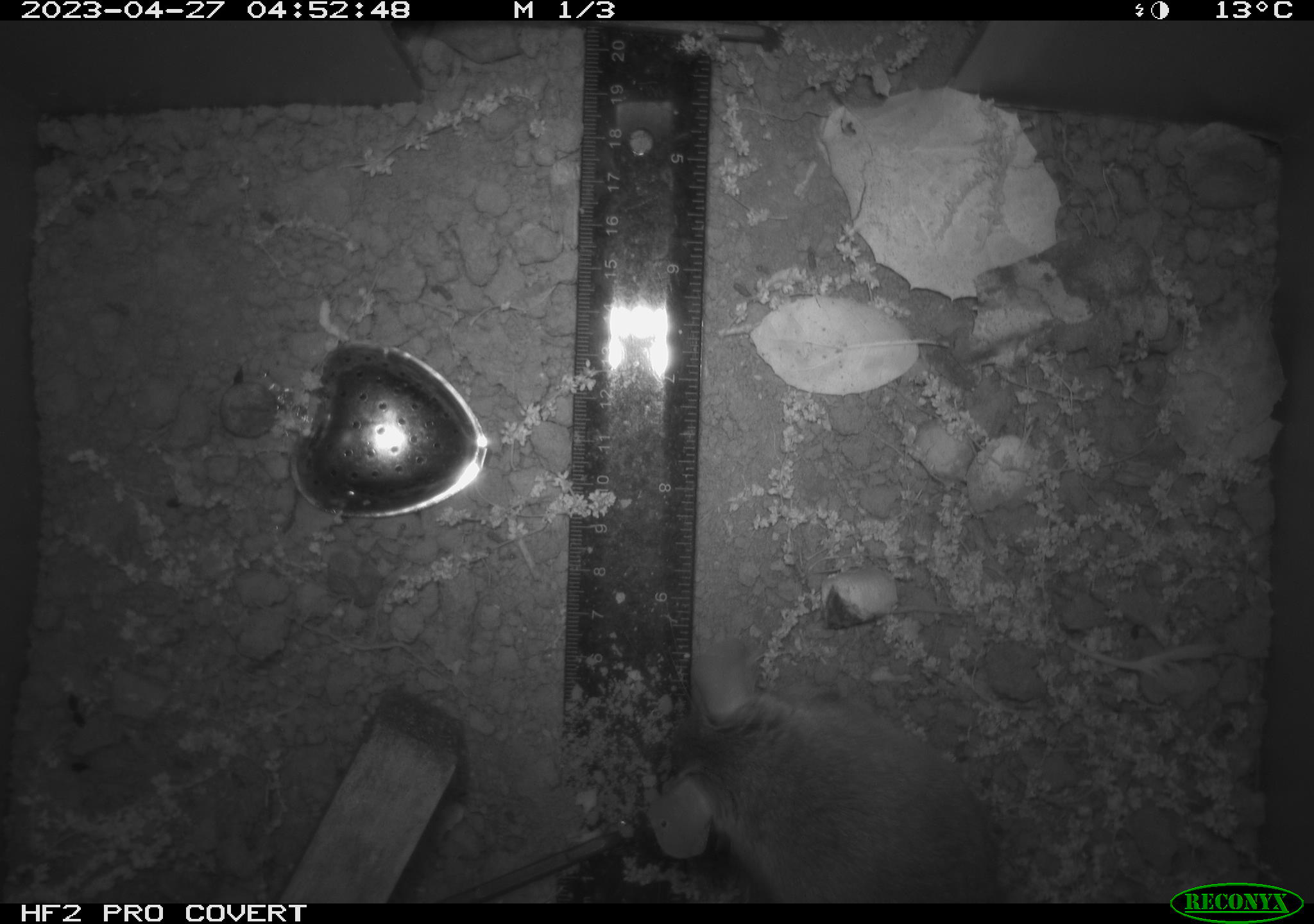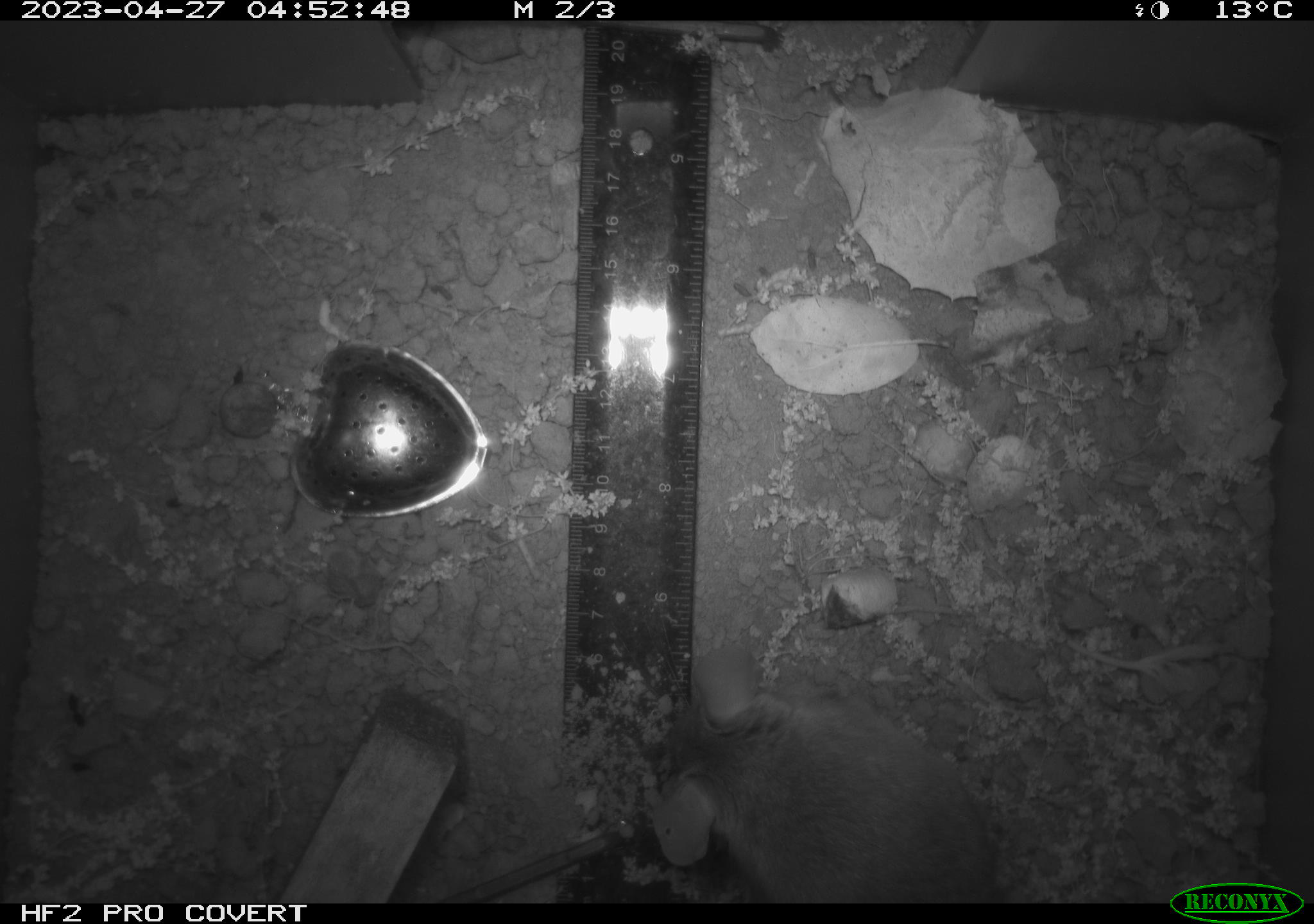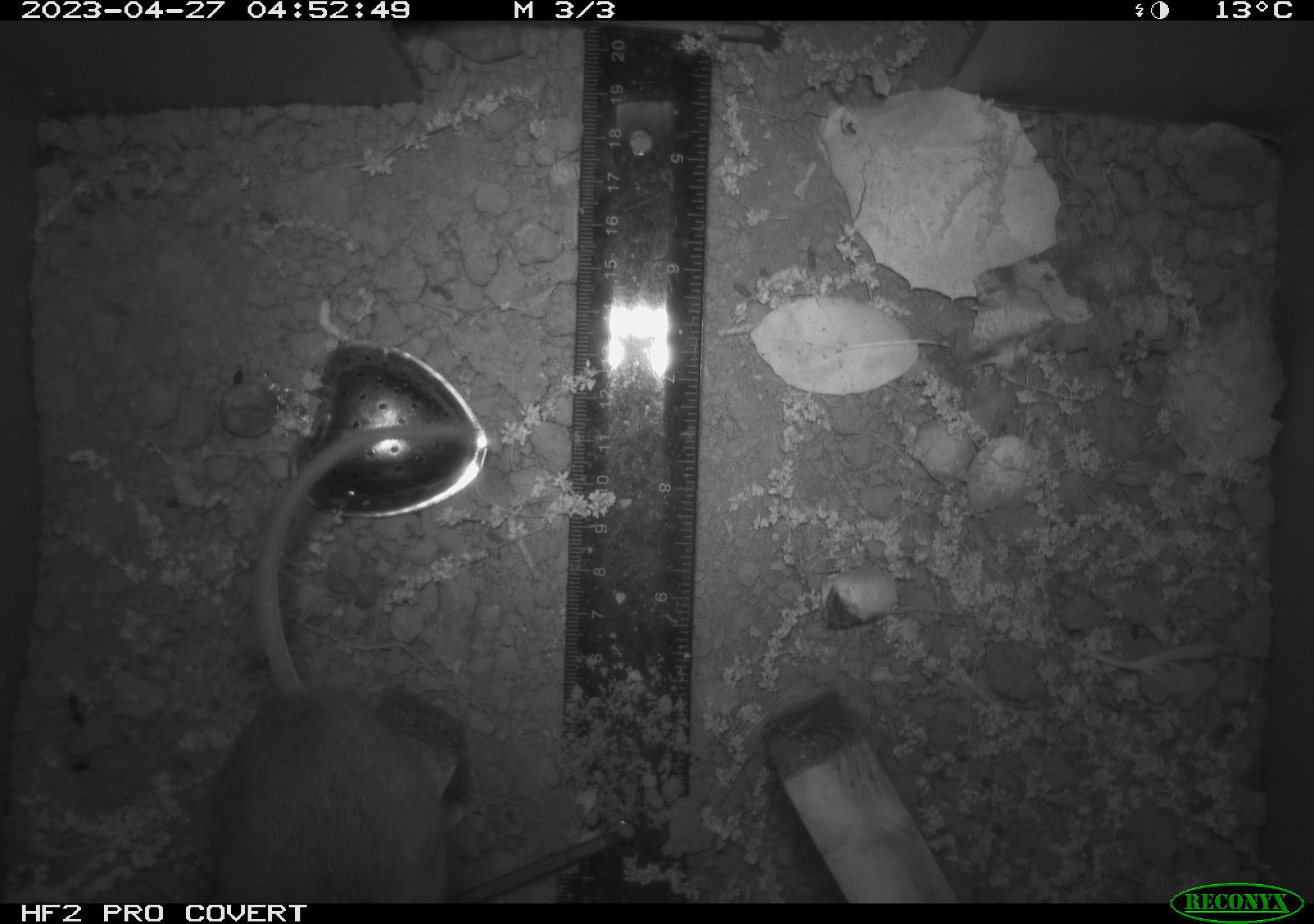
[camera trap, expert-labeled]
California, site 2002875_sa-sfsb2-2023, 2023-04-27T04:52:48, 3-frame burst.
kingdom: Animalia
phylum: Chordata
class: Mammalia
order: Rodentia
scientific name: Rodentia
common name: mouse species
Mouse species (Rodentia).